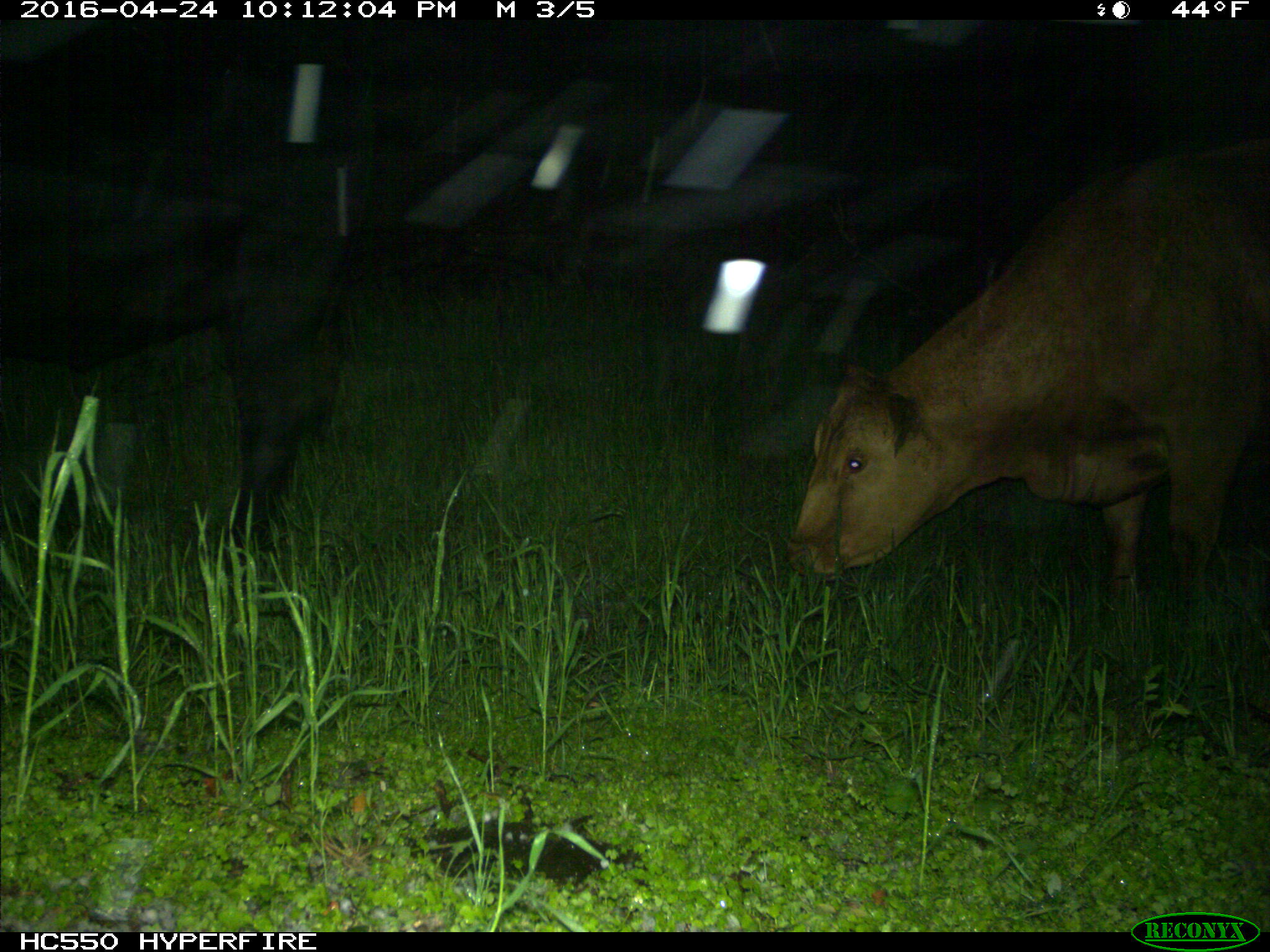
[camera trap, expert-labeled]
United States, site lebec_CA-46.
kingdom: Animalia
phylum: Chordata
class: Mammalia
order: Artiodactyla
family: Bovidae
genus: Bos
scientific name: Bos taurus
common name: domestic cow